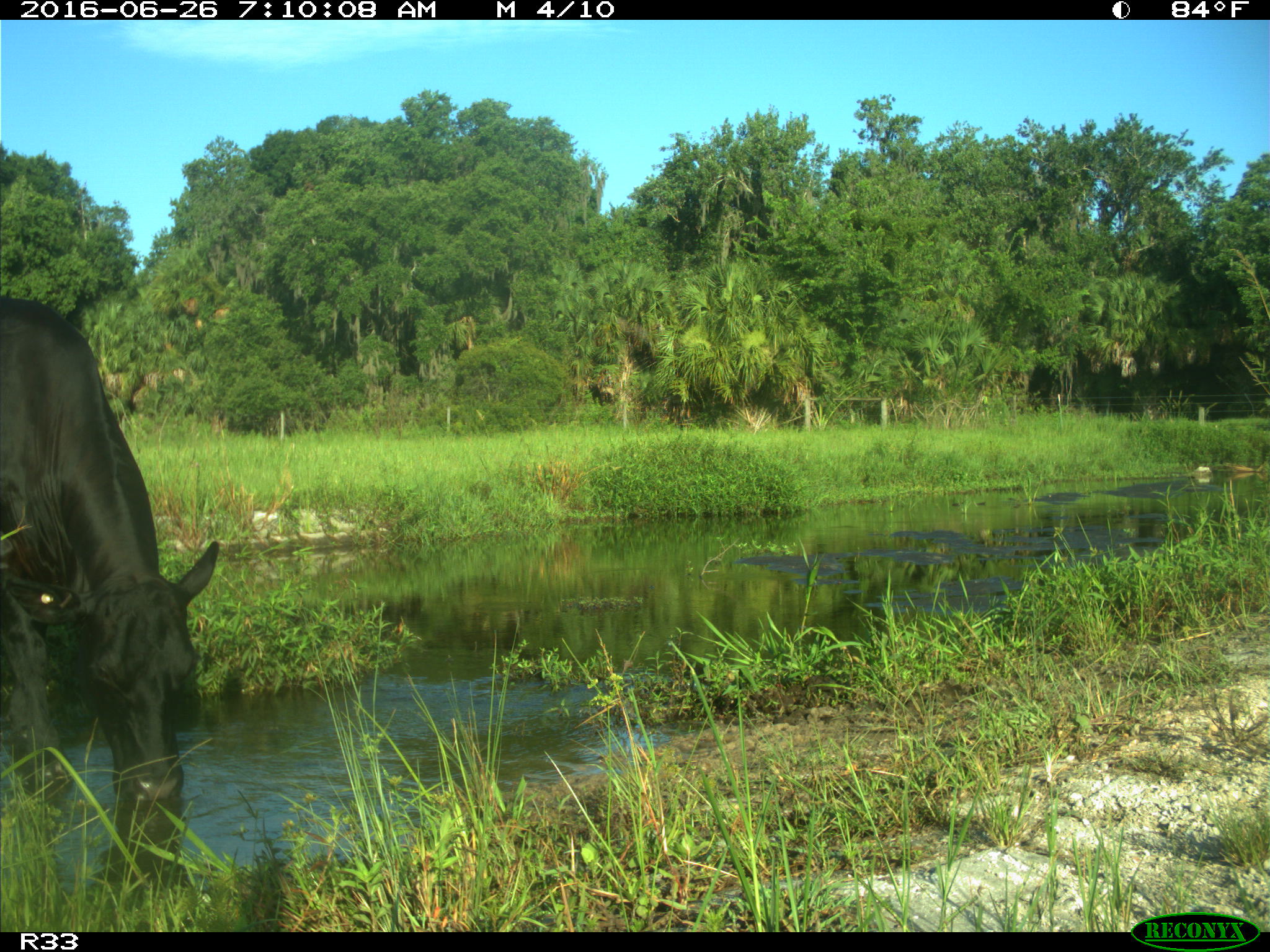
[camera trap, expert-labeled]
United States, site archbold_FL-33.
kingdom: Animalia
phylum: Chordata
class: Mammalia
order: Artiodactyla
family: Bovidae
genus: Bos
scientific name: Bos taurus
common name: domestic cow